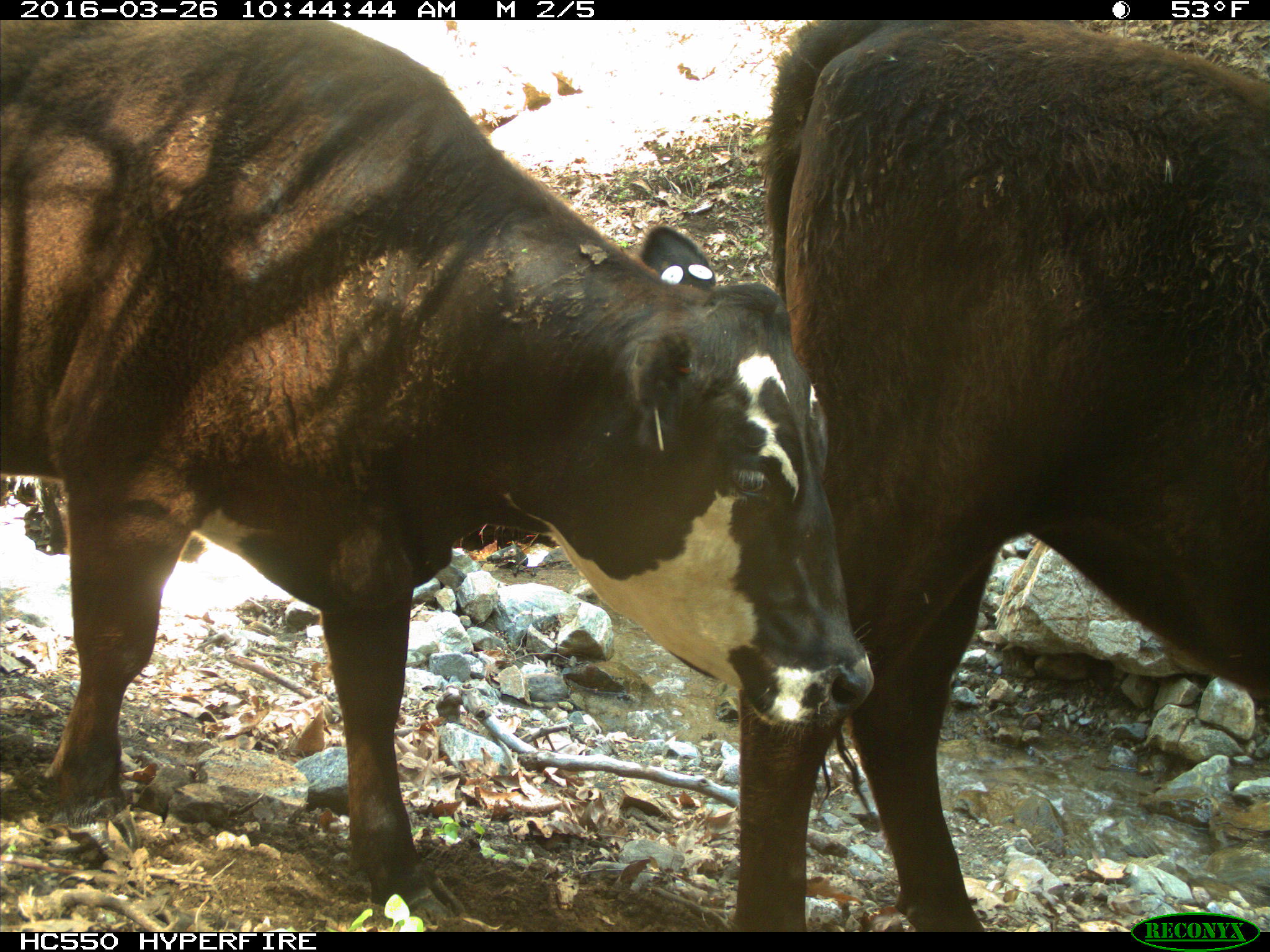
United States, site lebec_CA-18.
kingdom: Animalia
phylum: Chordata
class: Mammalia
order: Artiodactyla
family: Bovidae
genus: Bos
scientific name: Bos taurus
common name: domestic cow